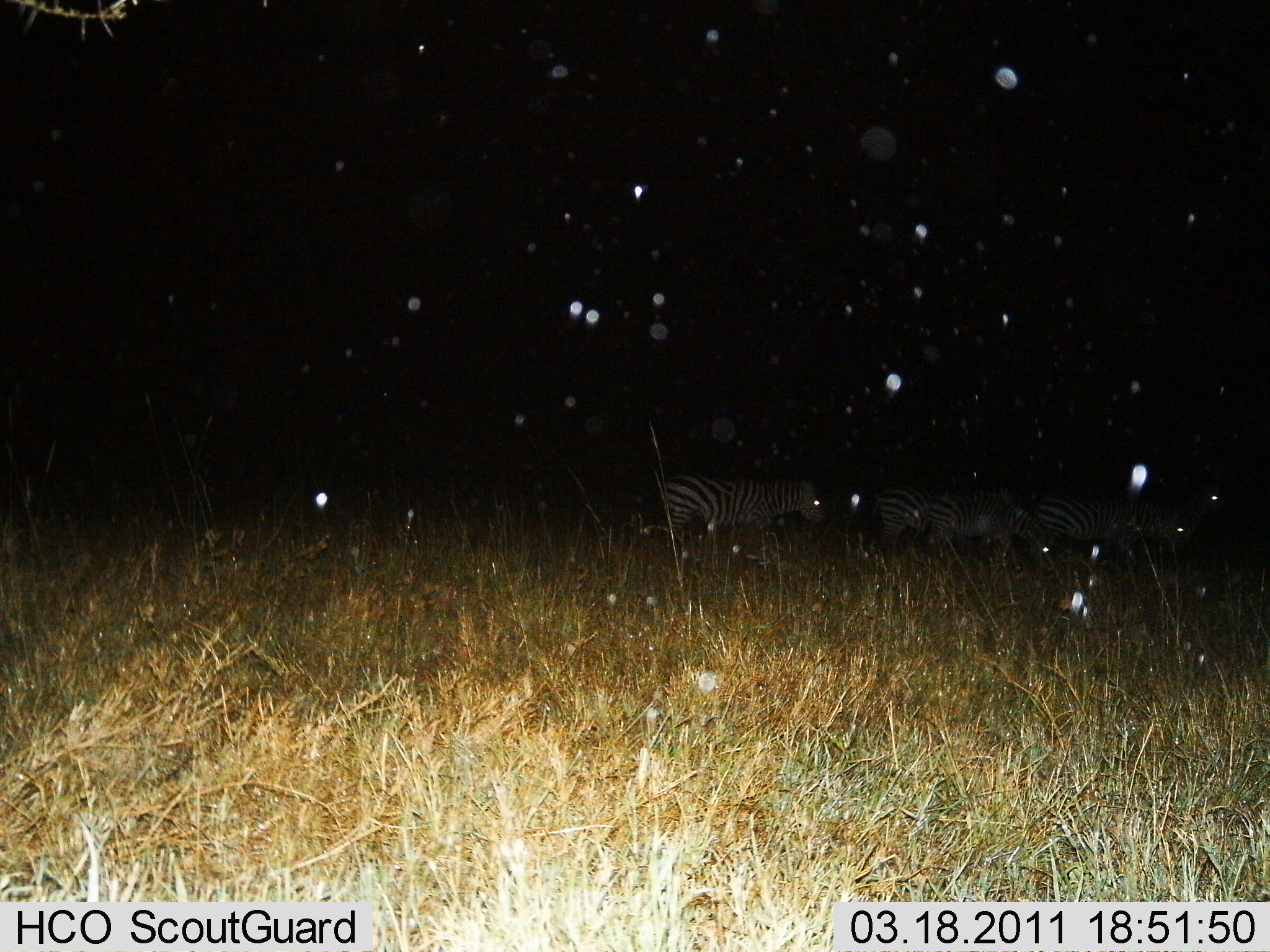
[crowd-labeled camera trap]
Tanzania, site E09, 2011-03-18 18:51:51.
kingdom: Animalia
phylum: Chordata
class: Mammalia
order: Perissodactyla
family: Equidae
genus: Equus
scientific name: Equus quagga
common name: plains zebra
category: zebra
Zebra (plains zebra) (Equus quagga), count 4. Behavior (volunteer vote fractions): standing 55%, resting 18%, moving 45%, interacting 0%. Young present (vote fraction): 0%. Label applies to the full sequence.